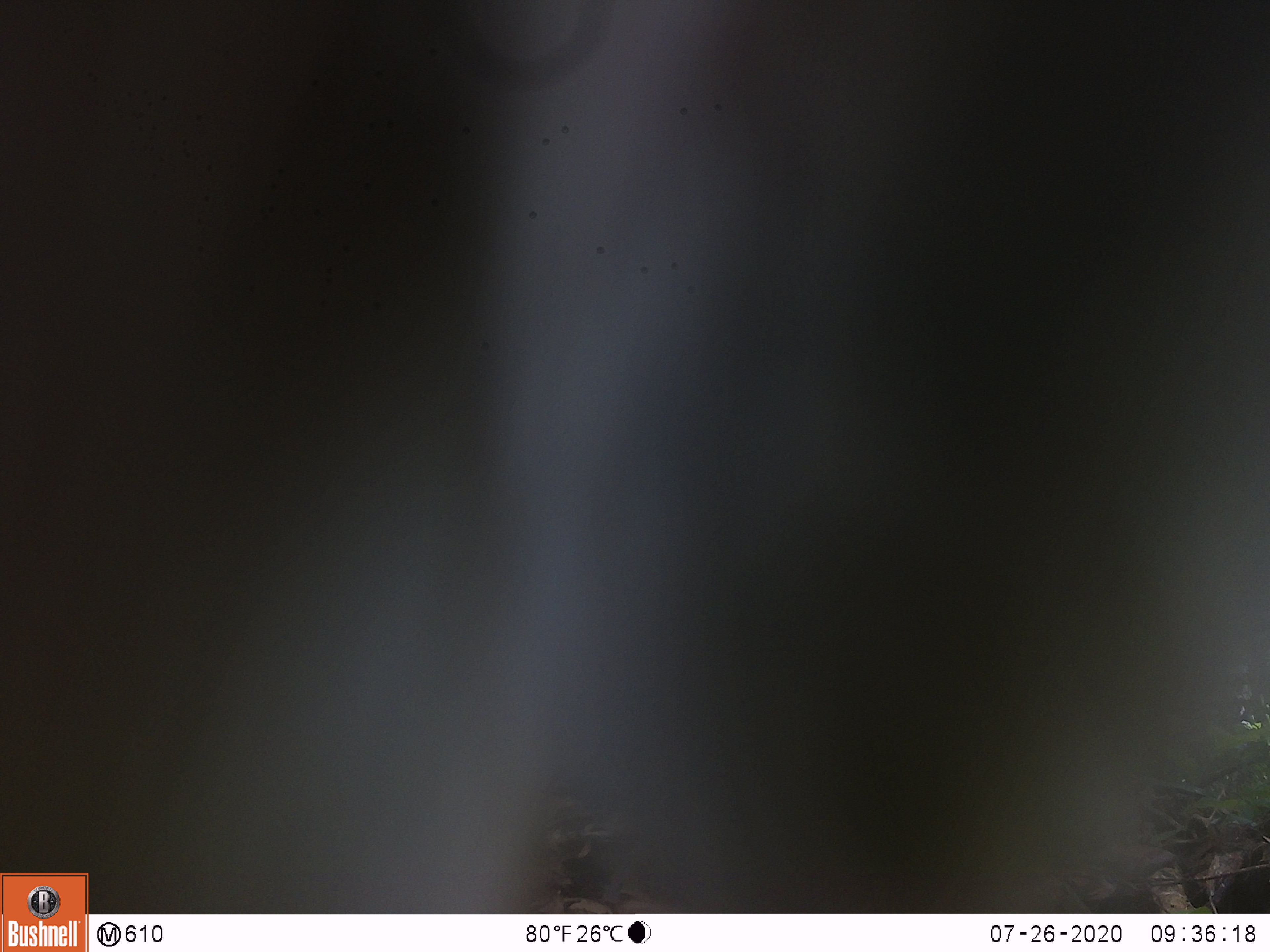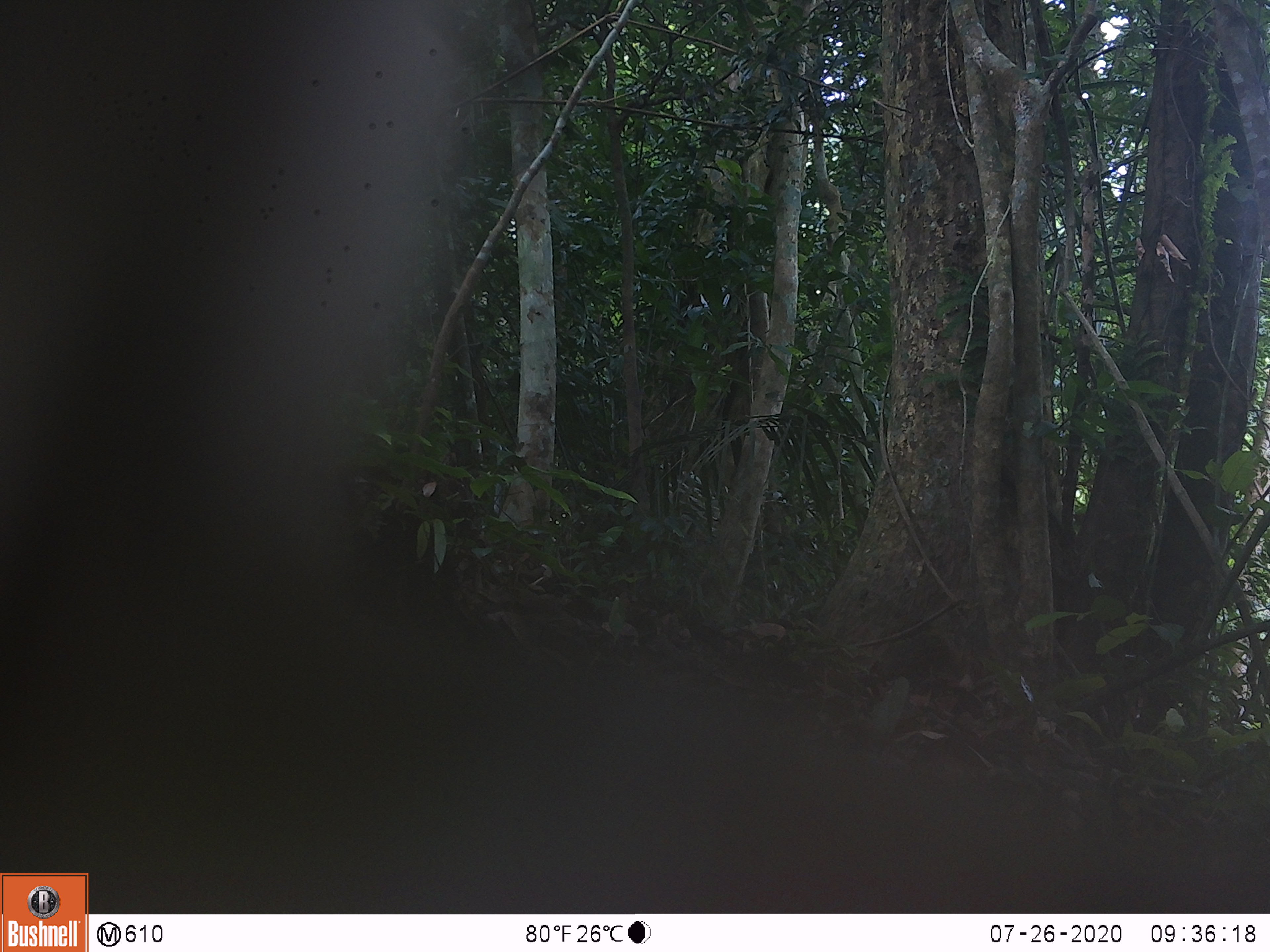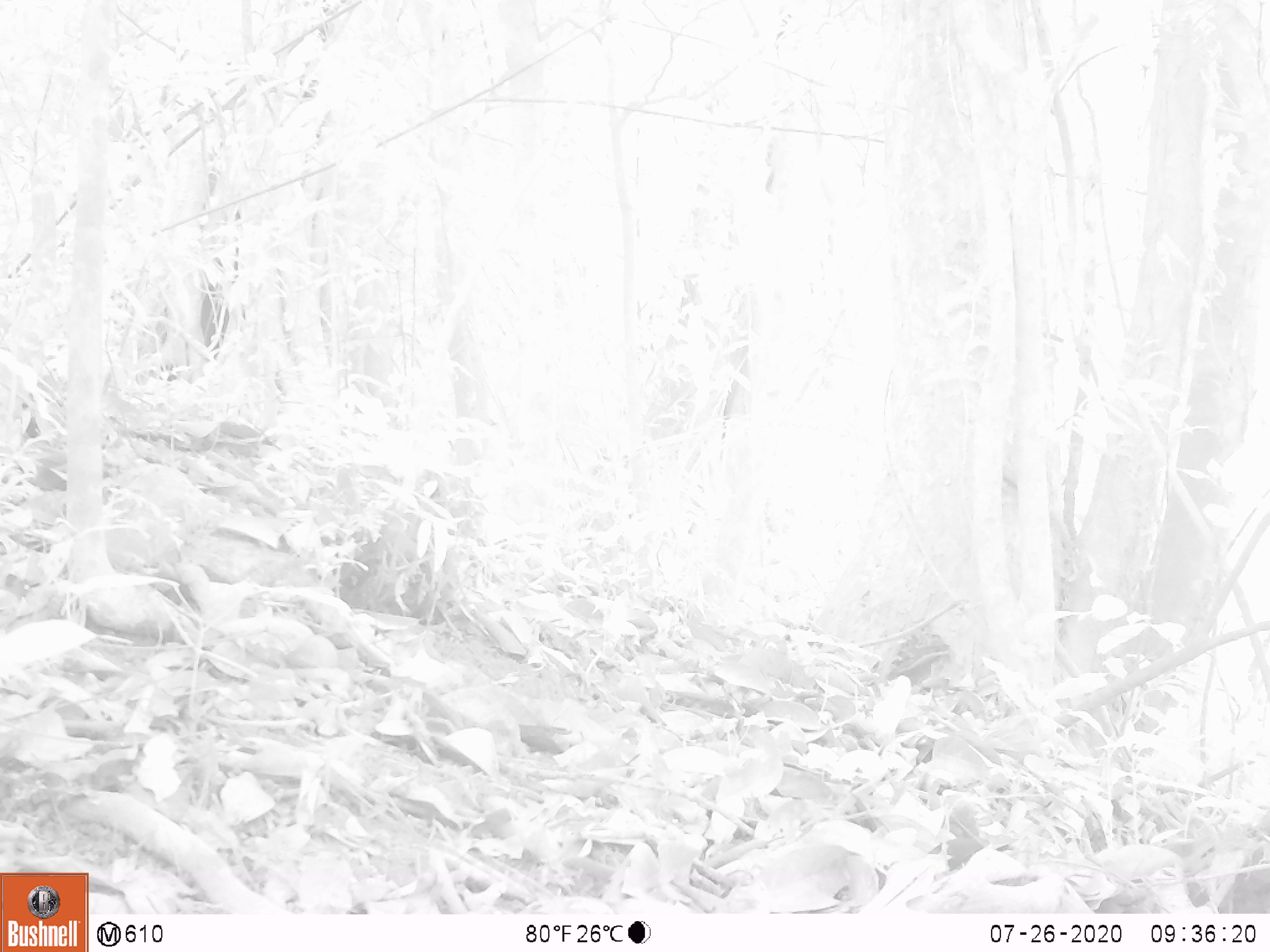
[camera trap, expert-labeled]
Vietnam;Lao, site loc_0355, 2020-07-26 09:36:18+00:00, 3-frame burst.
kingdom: Animalia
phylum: Chordata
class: Mammalia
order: Primates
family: Cercopithecidae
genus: Macaca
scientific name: Macaca nemestrina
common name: pig-tailed macaque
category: pig tailed macaque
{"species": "pig tailed macaque (pig-tailed macaque) (Macaca nemestrina)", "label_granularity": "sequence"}